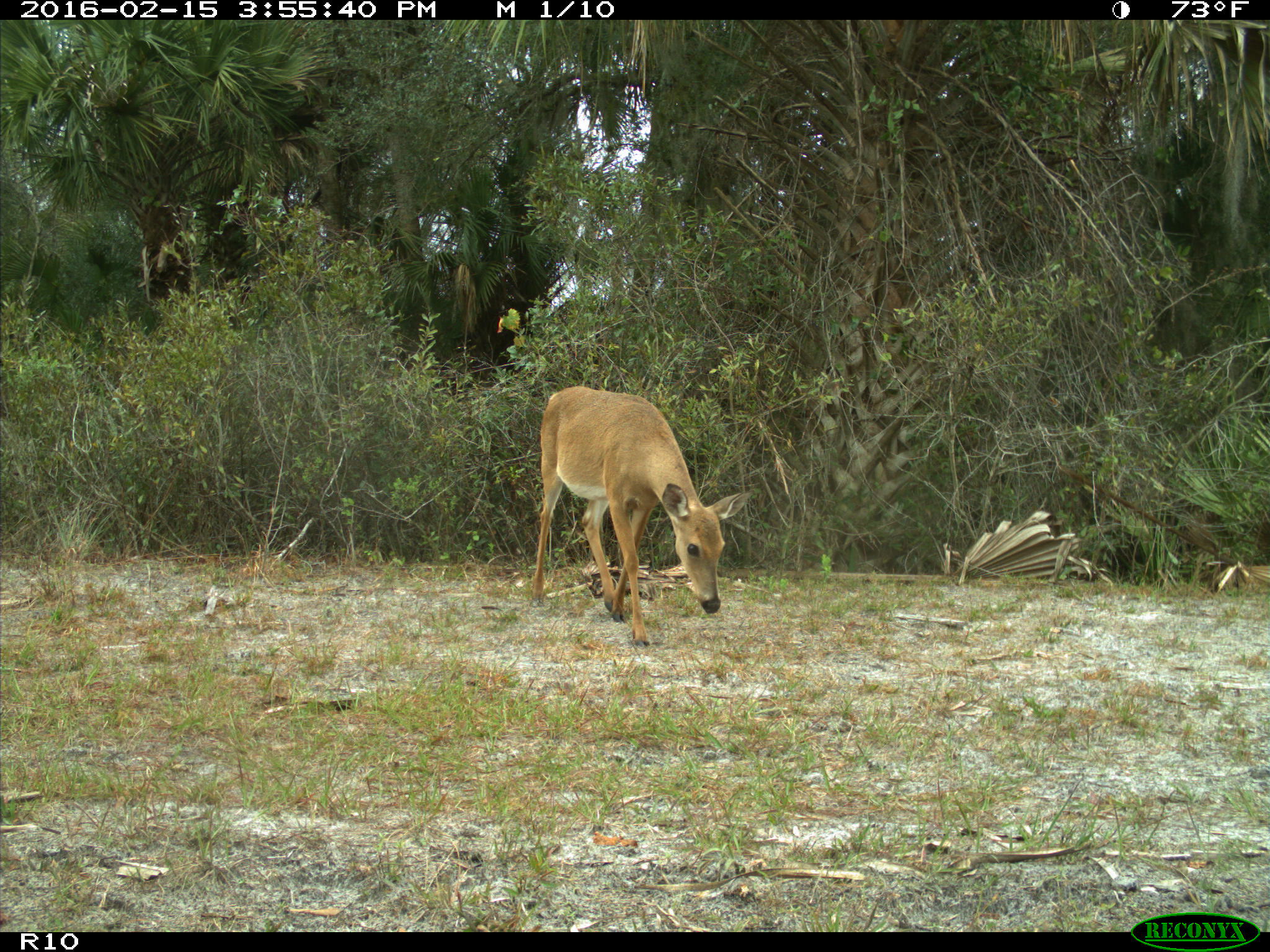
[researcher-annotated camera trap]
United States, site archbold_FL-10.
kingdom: Animalia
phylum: Chordata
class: Mammalia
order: Artiodactyla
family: Cervidae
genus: Odocoileus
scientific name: Odocoileus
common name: deer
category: unidentified deer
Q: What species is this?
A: Unidentified deer (deer) (Odocoileus).